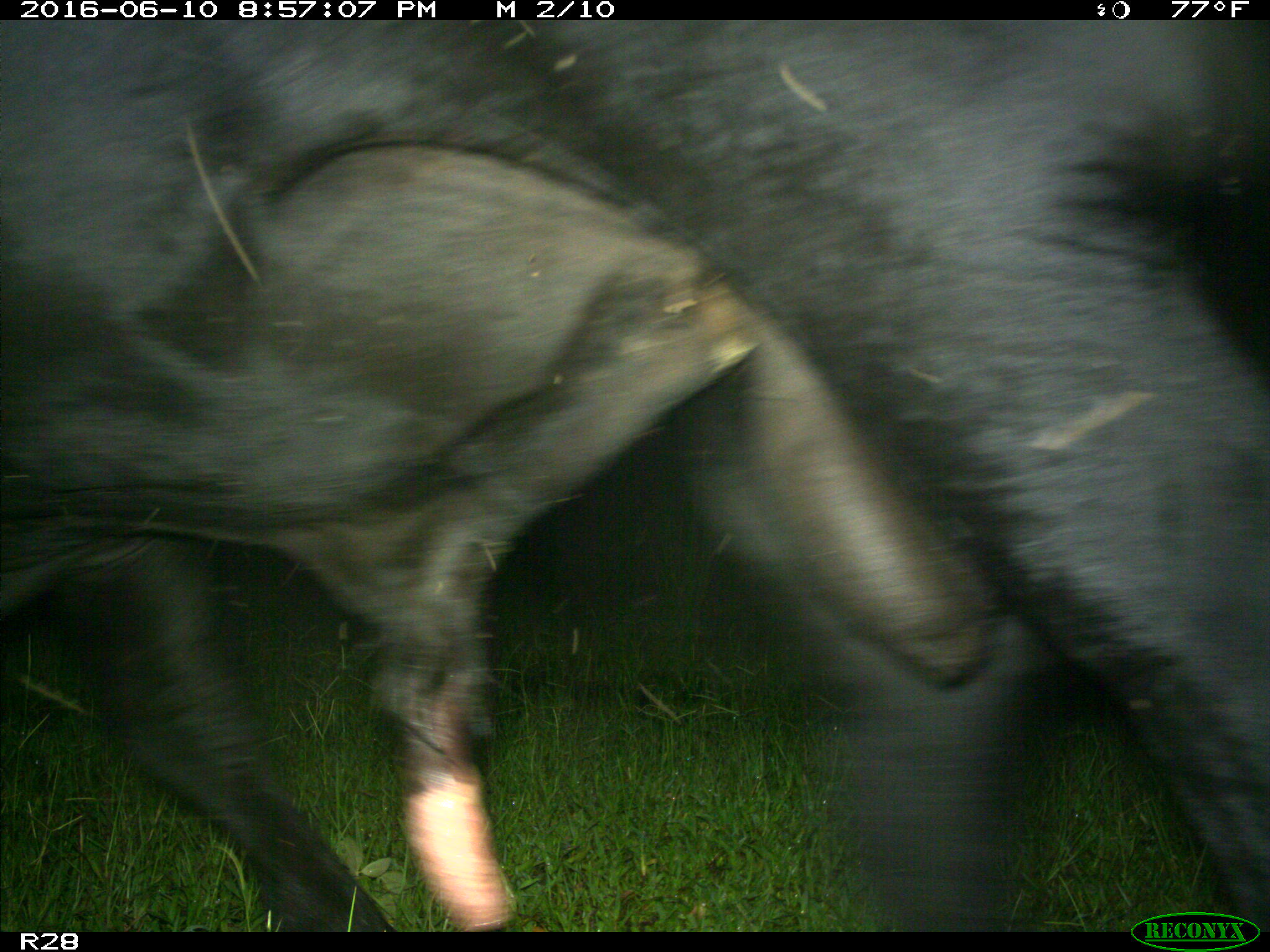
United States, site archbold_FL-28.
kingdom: Animalia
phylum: Chordata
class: Mammalia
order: Artiodactyla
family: Bovidae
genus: Bos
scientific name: Bos taurus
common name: domestic cow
Bos taurus (domestic cow).